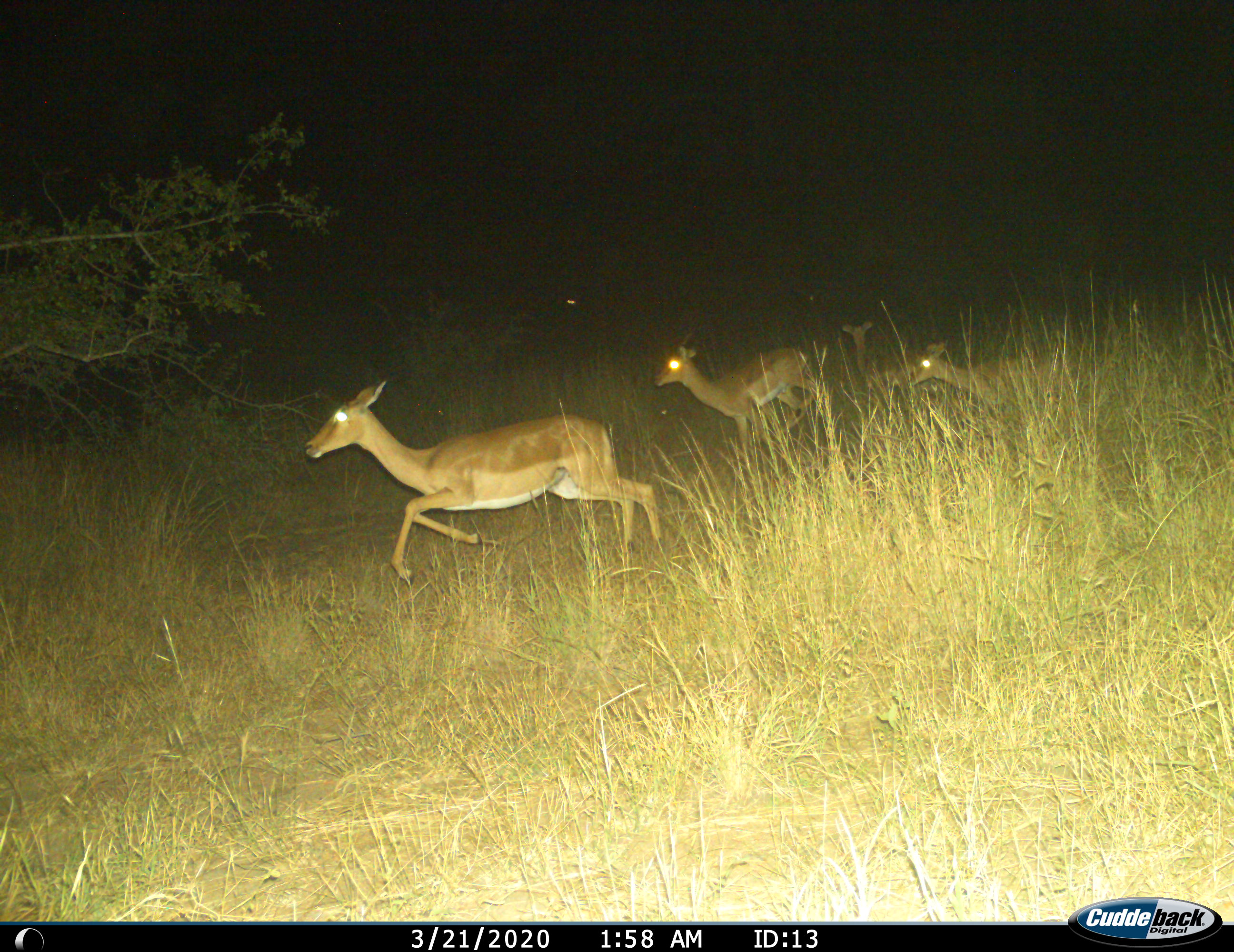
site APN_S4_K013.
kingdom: Animalia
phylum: Chordata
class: Mammalia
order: Artiodactyla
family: Bovidae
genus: Aepyceros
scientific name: Aepyceros melampus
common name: impala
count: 4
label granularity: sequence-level